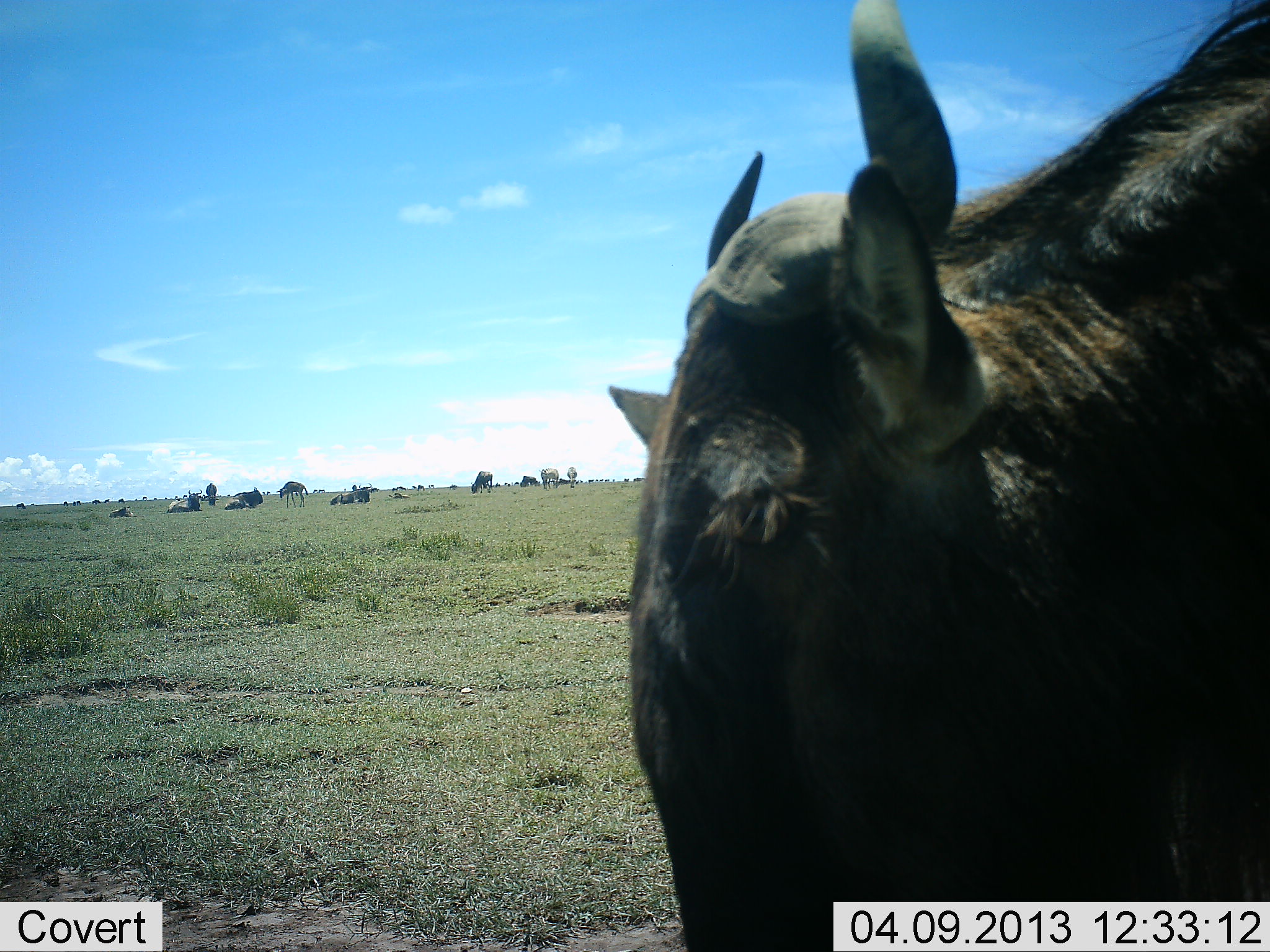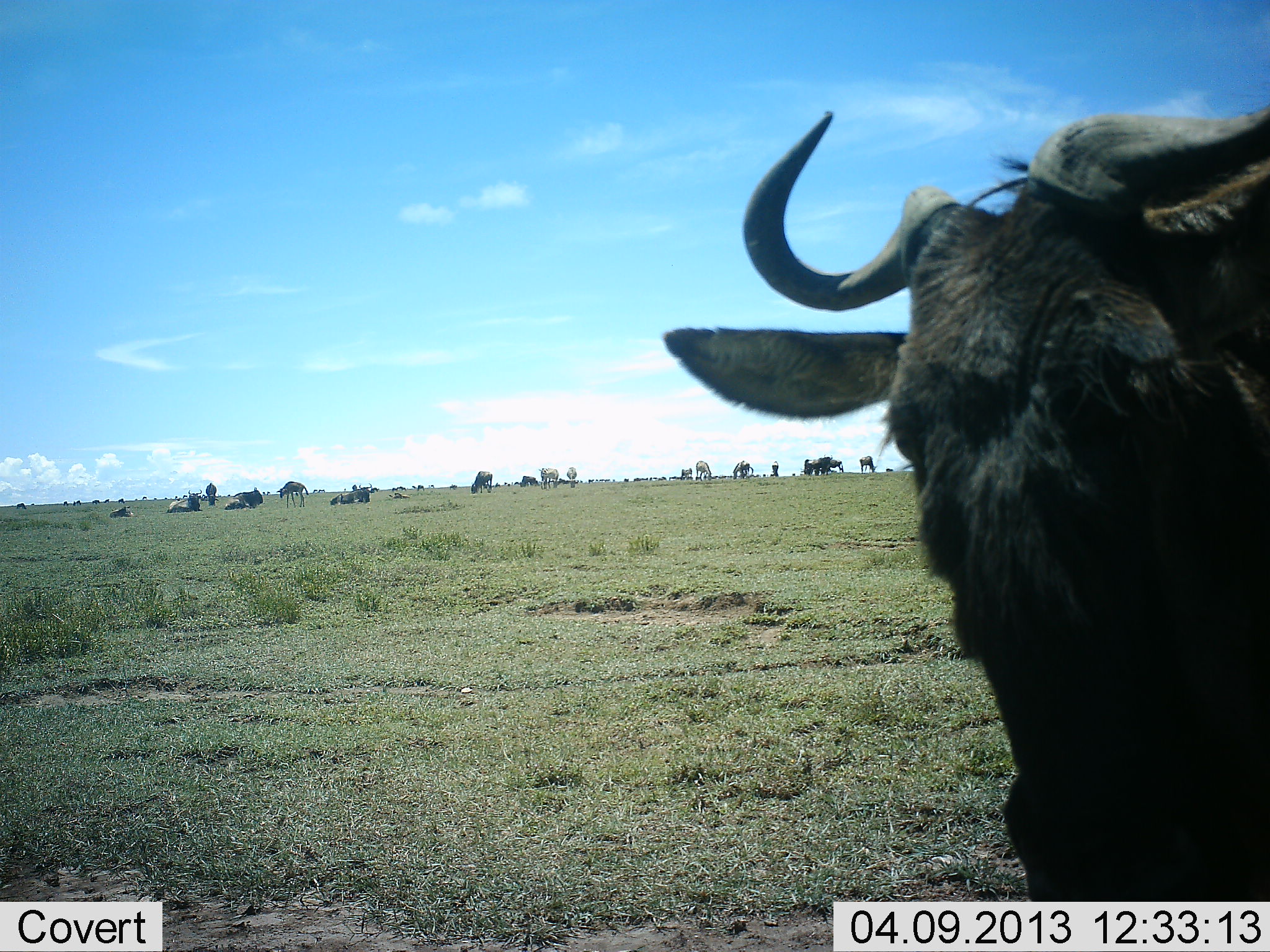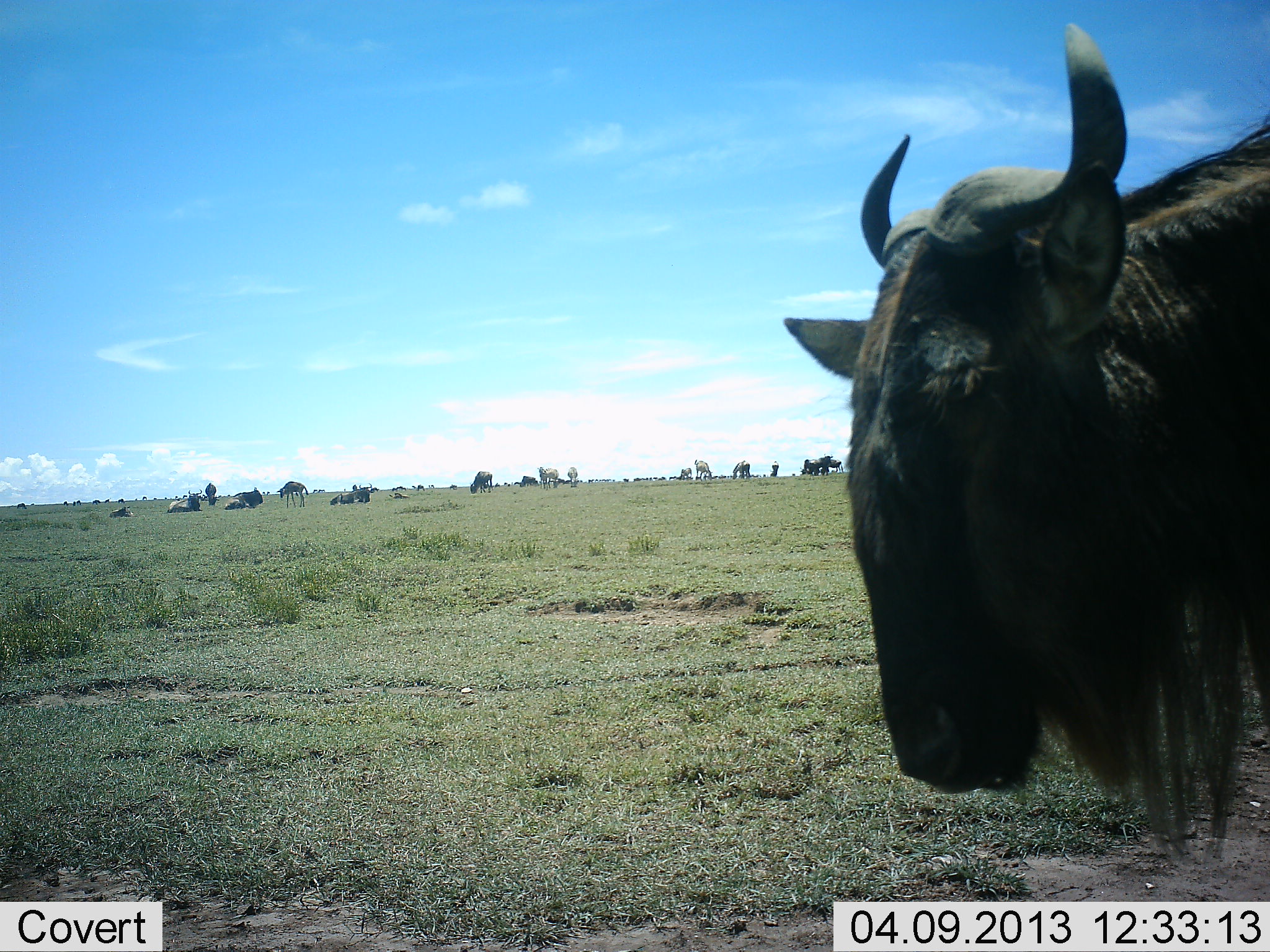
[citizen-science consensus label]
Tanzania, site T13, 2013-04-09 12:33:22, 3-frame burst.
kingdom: Animalia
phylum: Chordata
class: Mammalia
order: Artiodactyla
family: Bovidae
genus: Connochaetes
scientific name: Connochaetes taurinus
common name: blue wildebeest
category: wildebeest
Wildebeest (blue wildebeest) (Connochaetes taurinus), count 11-50. Behavior (volunteer vote fractions): standing 66%, resting 57%, moving 34%, interacting 6%. Young present (vote fraction): 9%. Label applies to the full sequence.